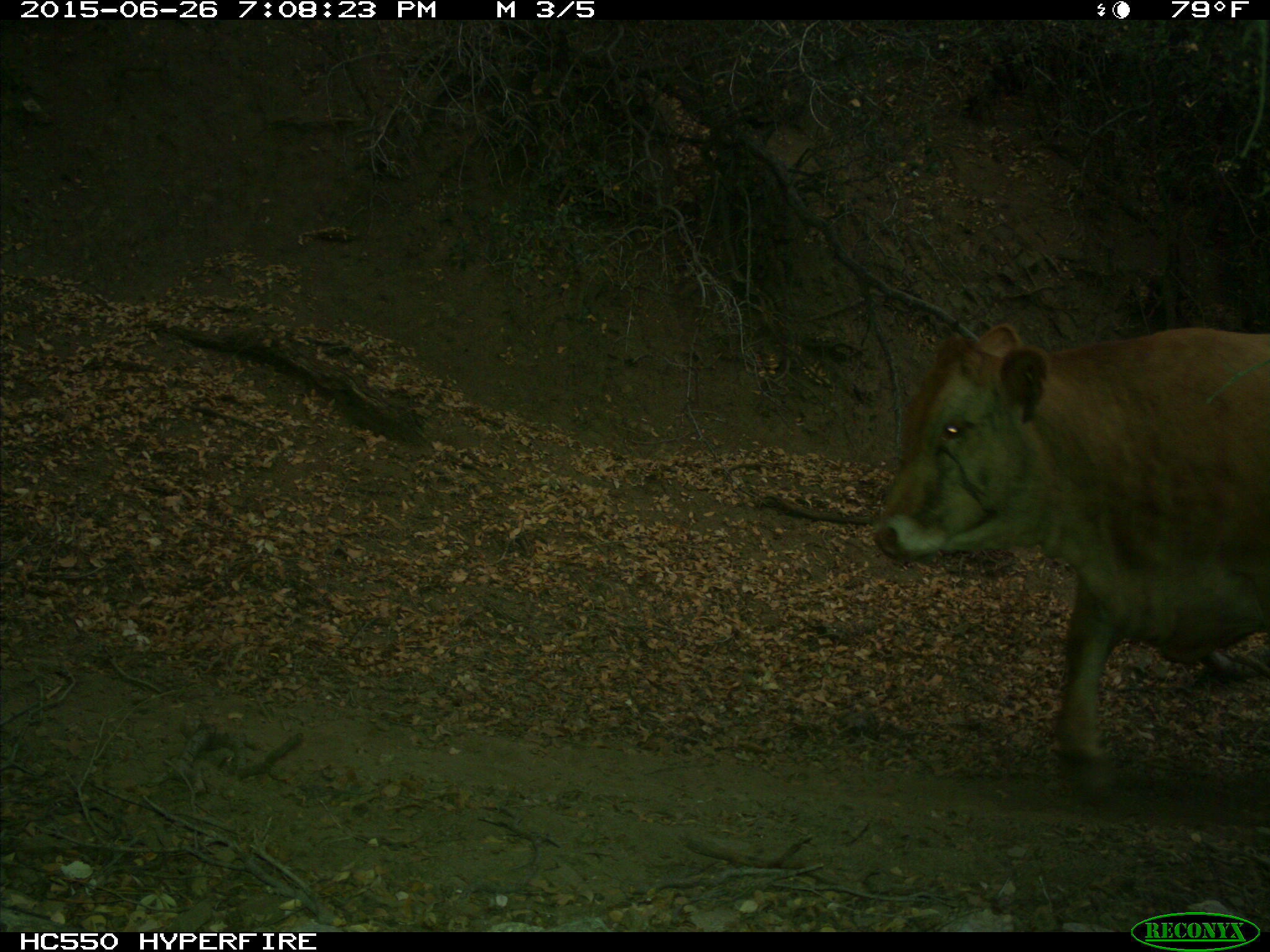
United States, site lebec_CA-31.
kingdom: Animalia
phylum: Chordata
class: Mammalia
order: Artiodactyla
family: Bovidae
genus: Bos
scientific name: Bos taurus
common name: domestic cow